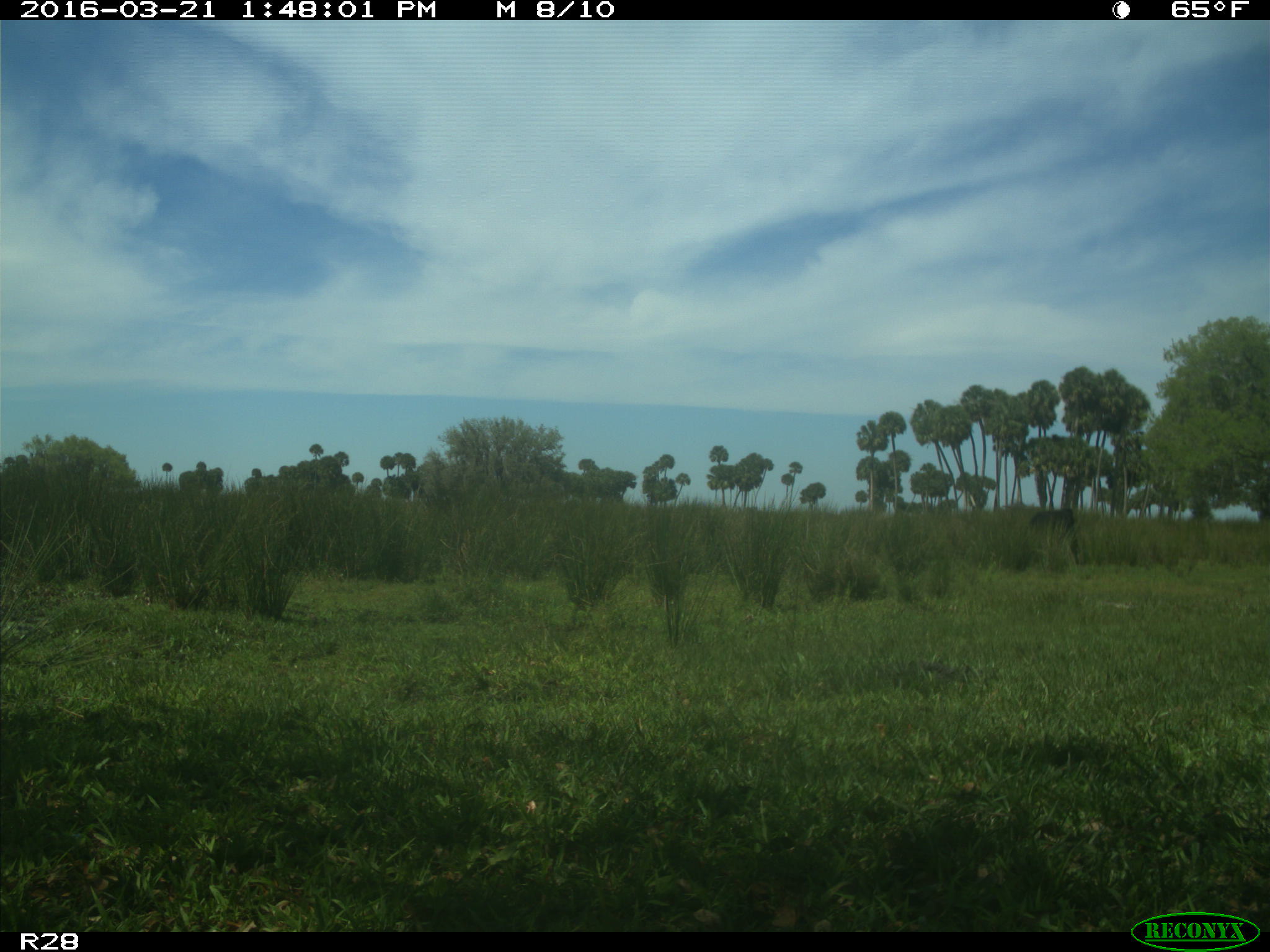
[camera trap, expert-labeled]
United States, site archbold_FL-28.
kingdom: Animalia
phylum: Chordata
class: Mammalia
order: Artiodactyla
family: Bovidae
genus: Bos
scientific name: Bos taurus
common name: domestic cow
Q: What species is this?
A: Bos taurus (domestic cow).